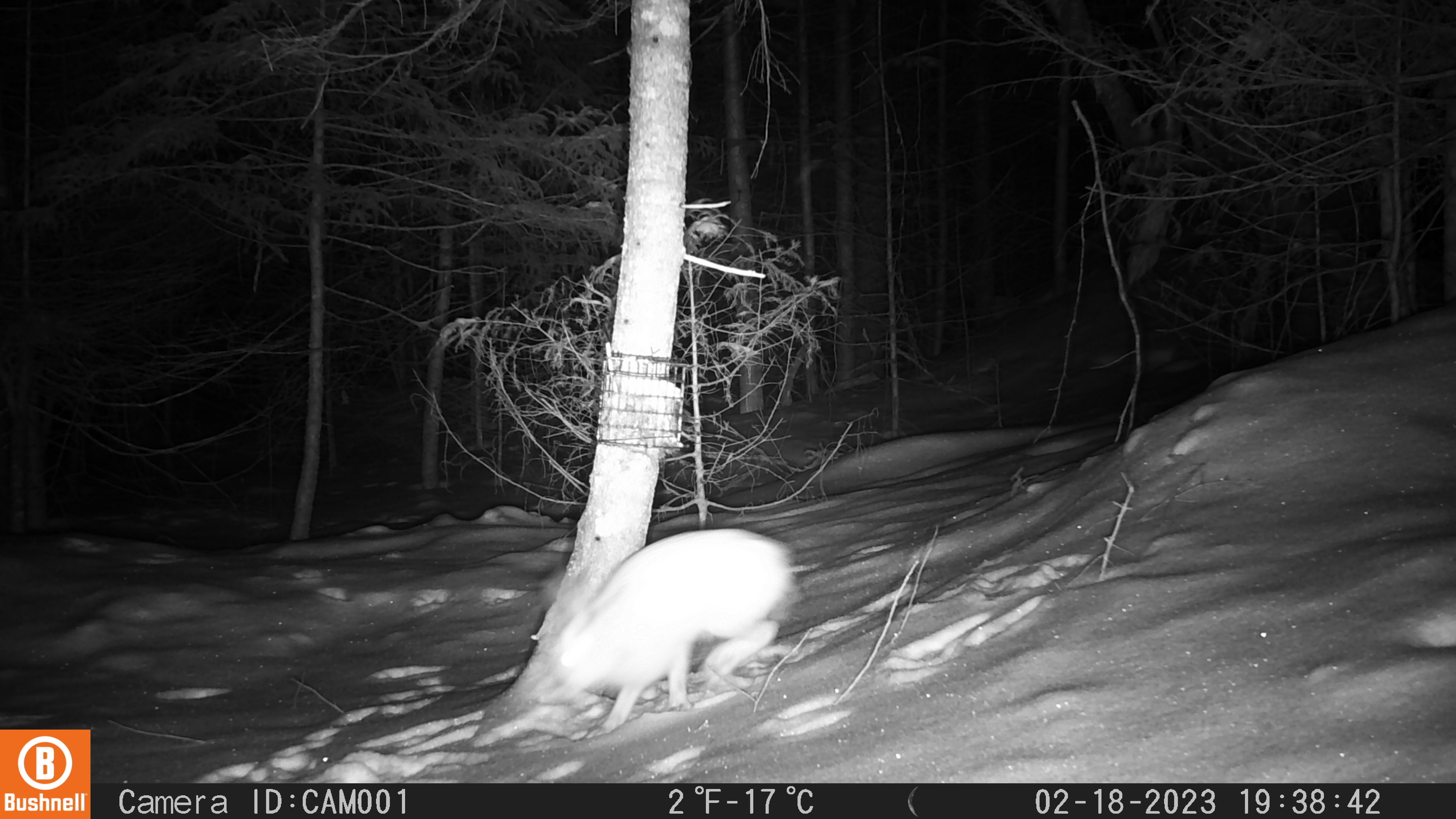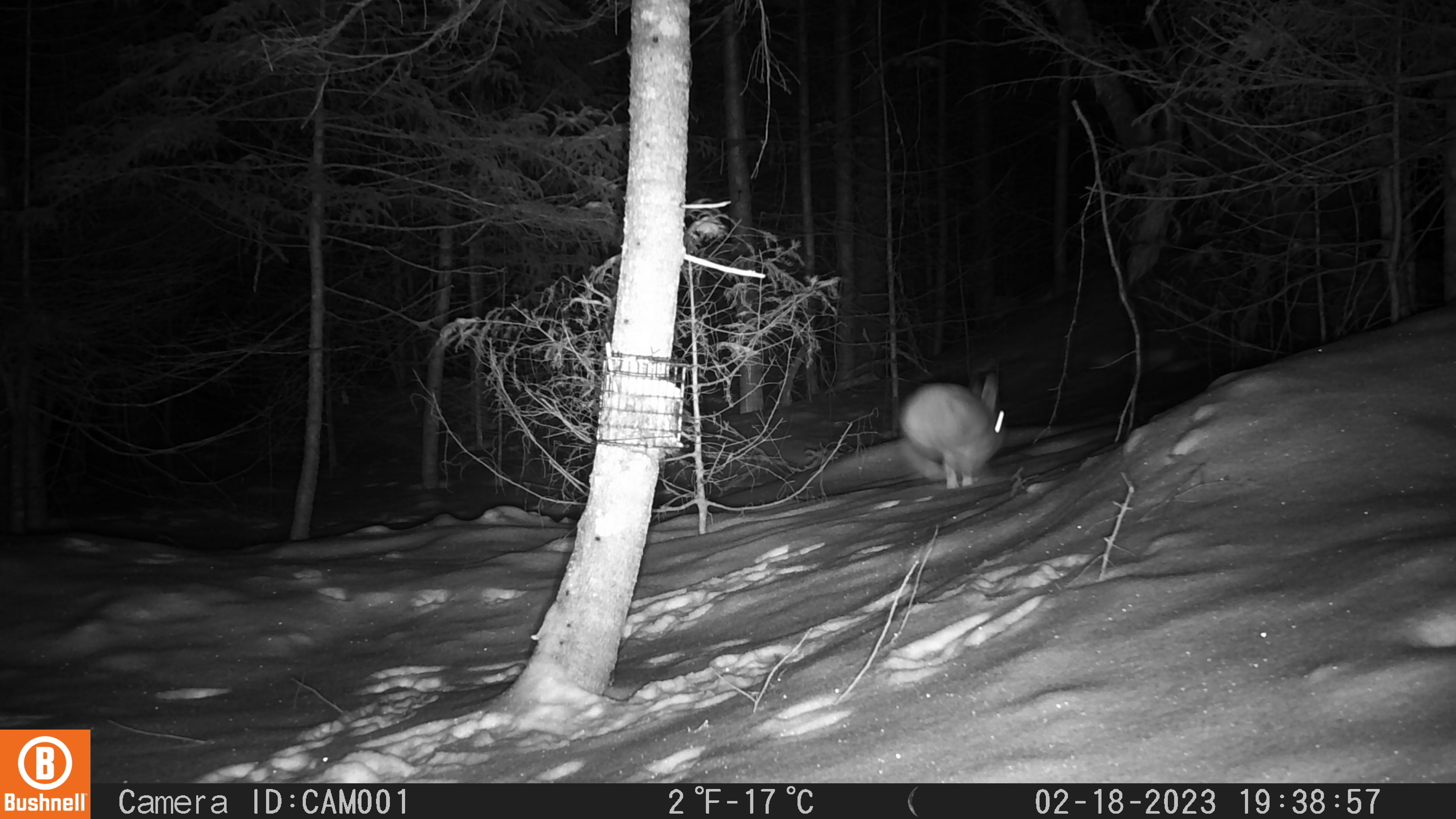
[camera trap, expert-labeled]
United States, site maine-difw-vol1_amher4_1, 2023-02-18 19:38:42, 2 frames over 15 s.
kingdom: Animalia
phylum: Chordata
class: Mammalia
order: Lagomorpha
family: Leporidae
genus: Lepus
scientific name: Lepus americanus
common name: snowshoe hare